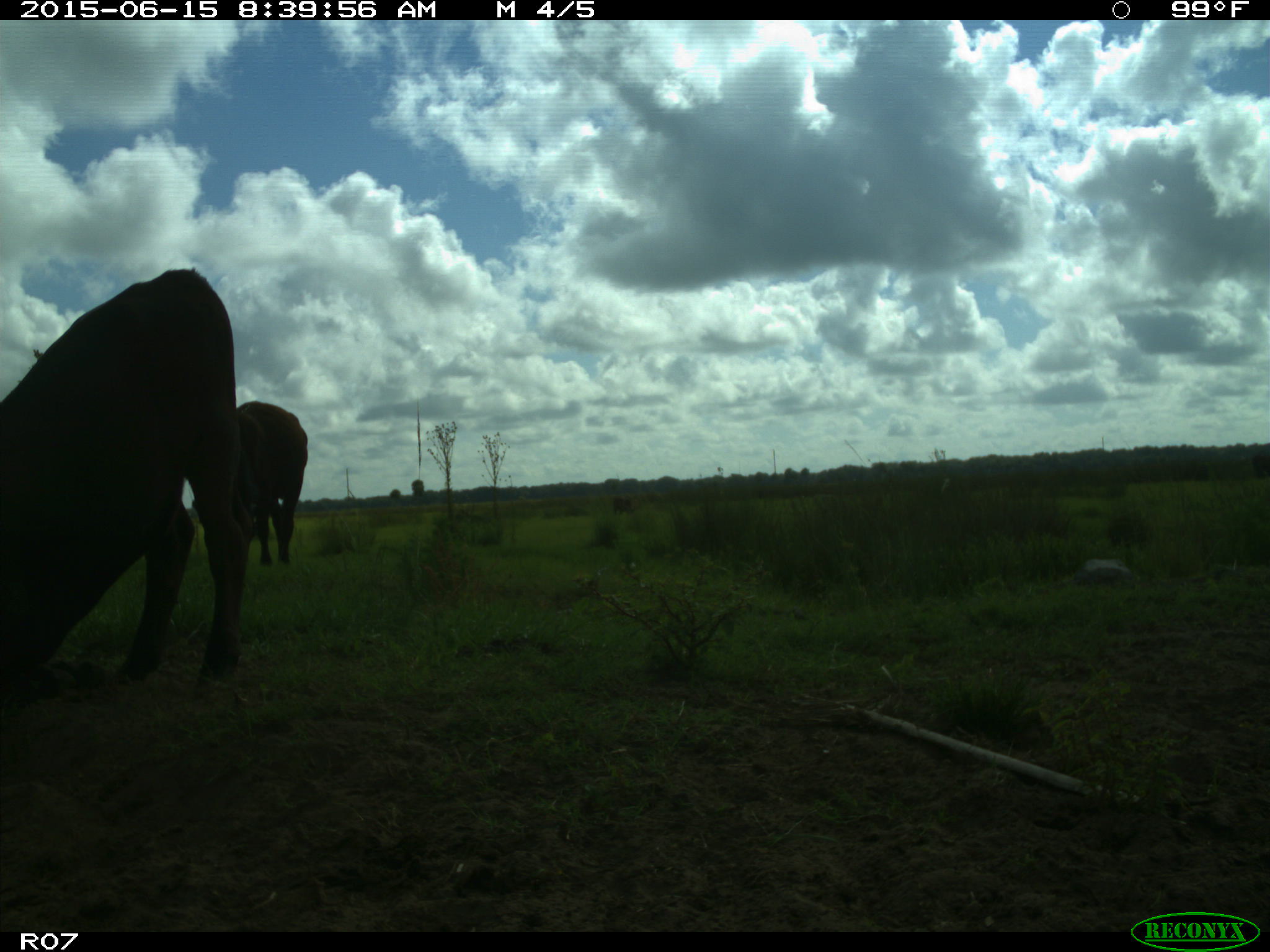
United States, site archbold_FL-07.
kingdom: Animalia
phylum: Chordata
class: Mammalia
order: Artiodactyla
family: Bovidae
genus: Bos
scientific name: Bos taurus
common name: domestic cow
Bos taurus (domestic cow).